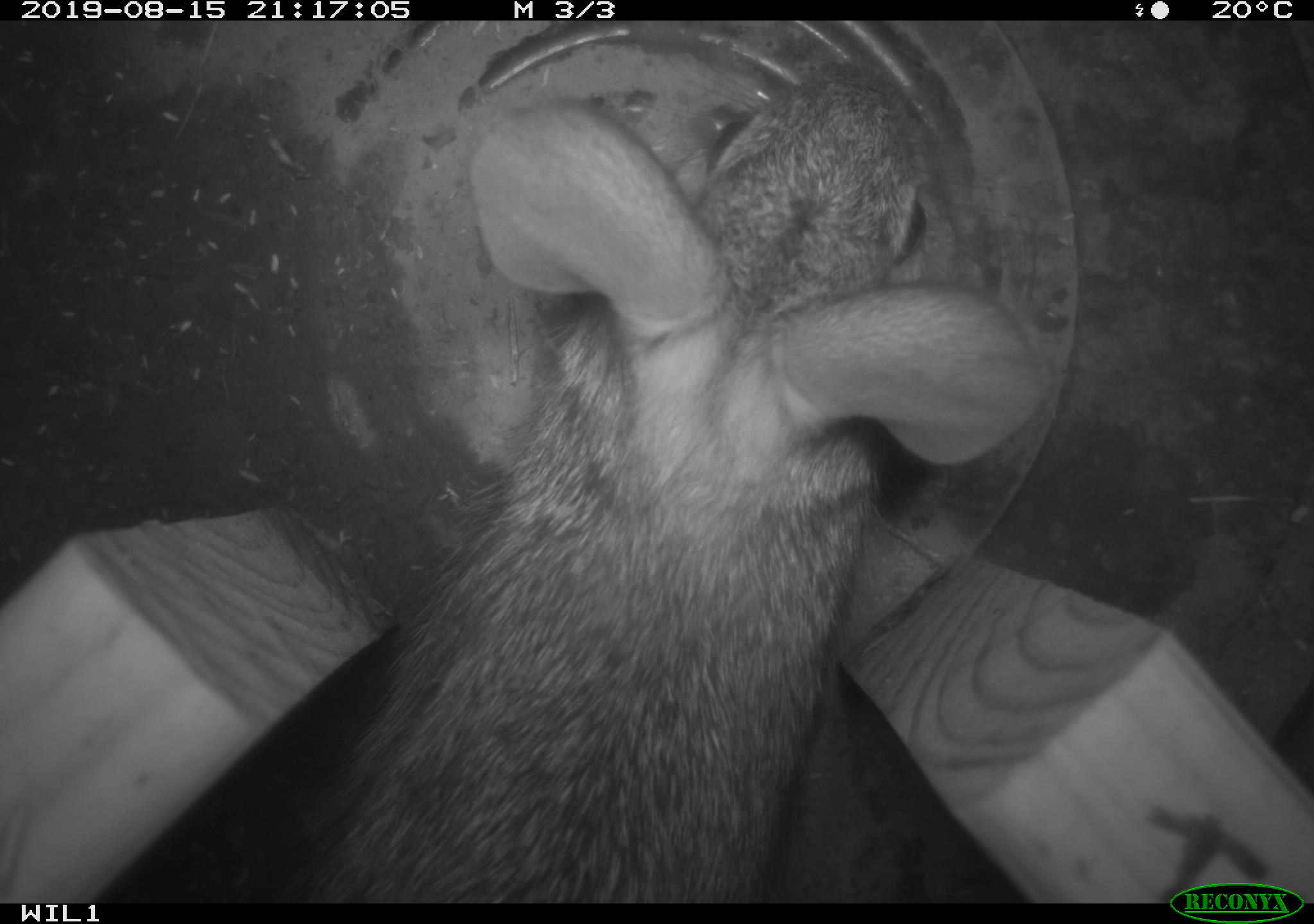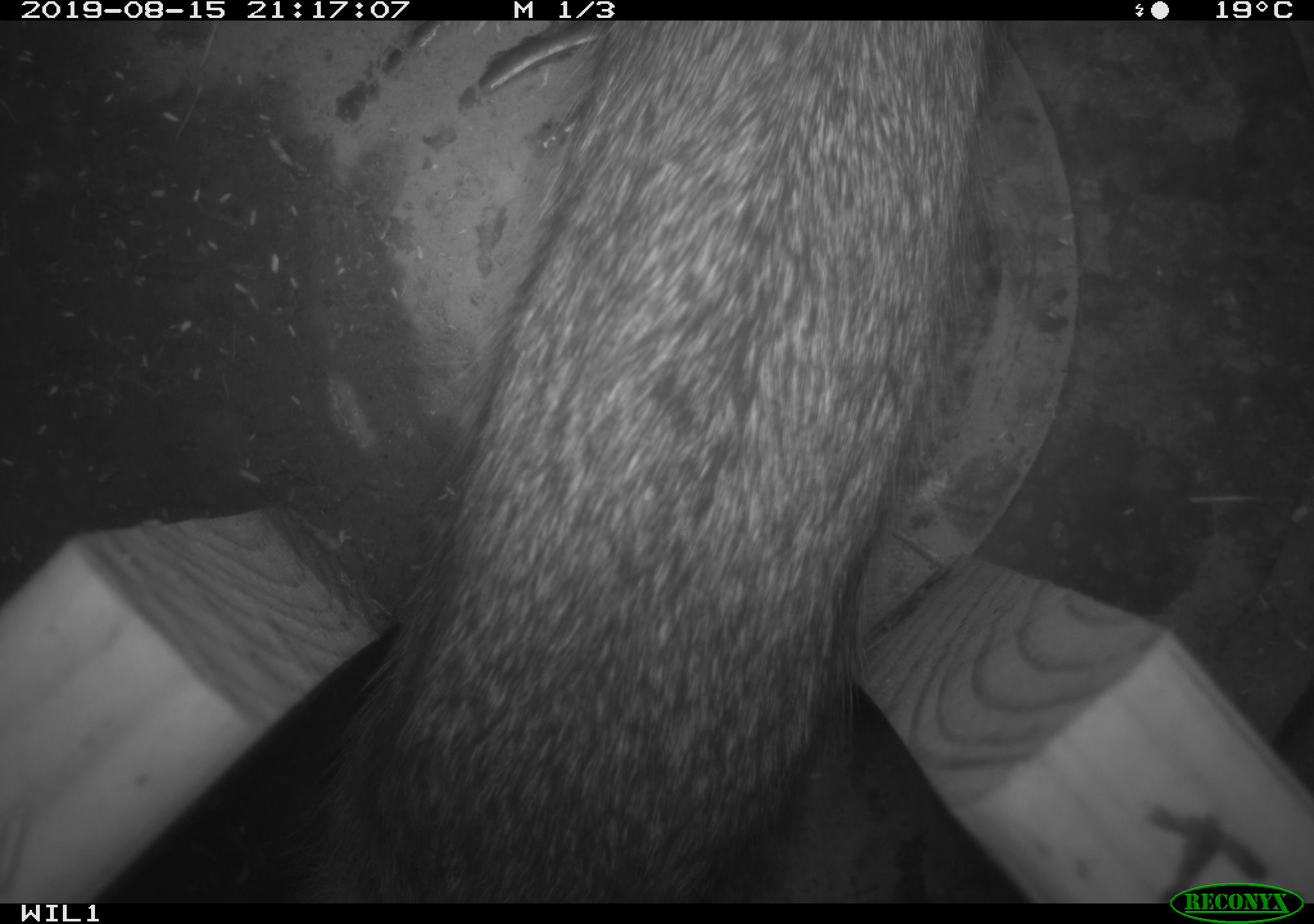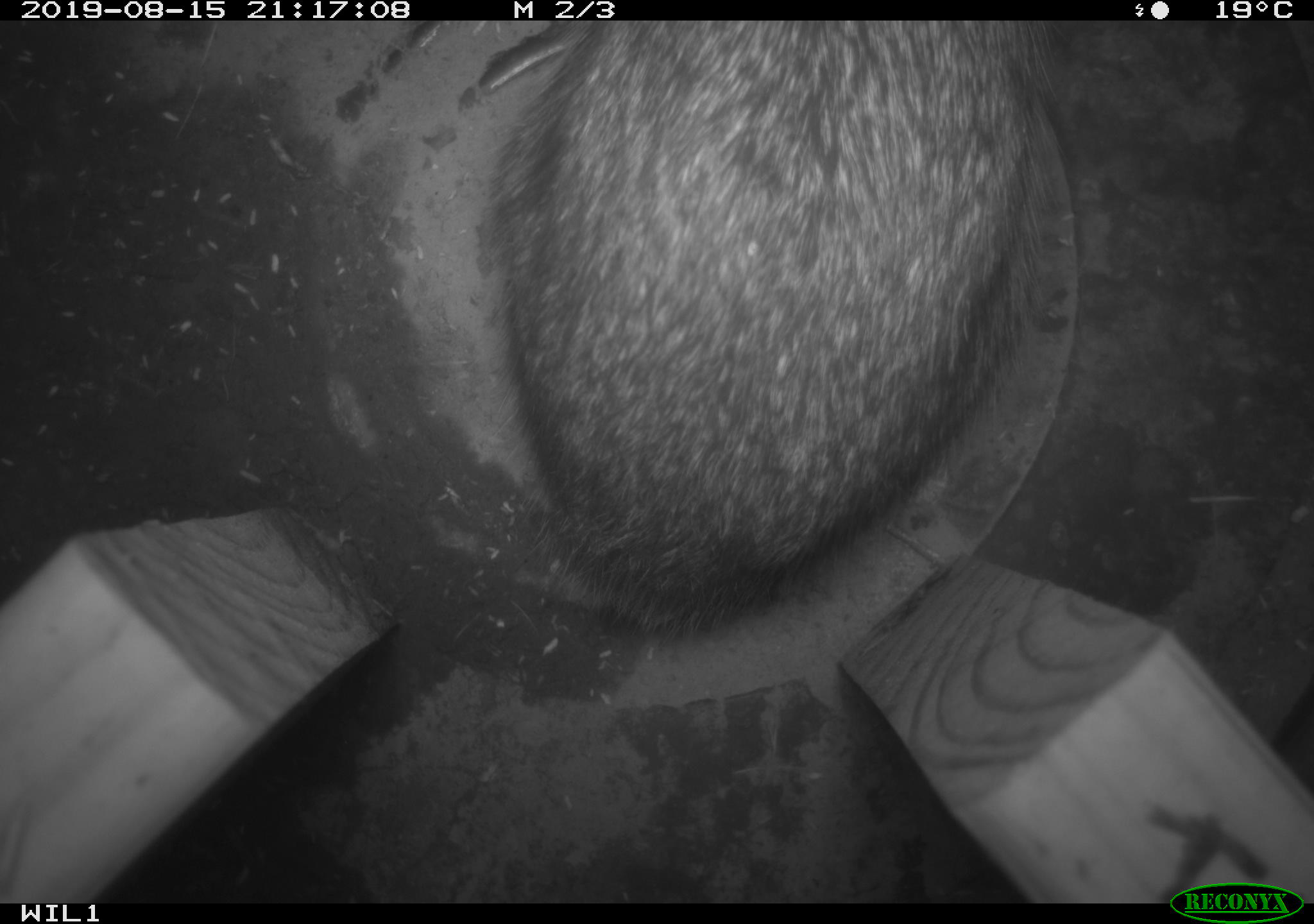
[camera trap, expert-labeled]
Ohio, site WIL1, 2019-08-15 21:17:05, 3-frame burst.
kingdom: Animalia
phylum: Chordata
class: Mammalia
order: Lagomorpha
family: Leporidae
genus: Sylvilagus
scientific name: Sylvilagus floridanus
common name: eastern cottontail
Eastern cottontail (Sylvilagus floridanus).